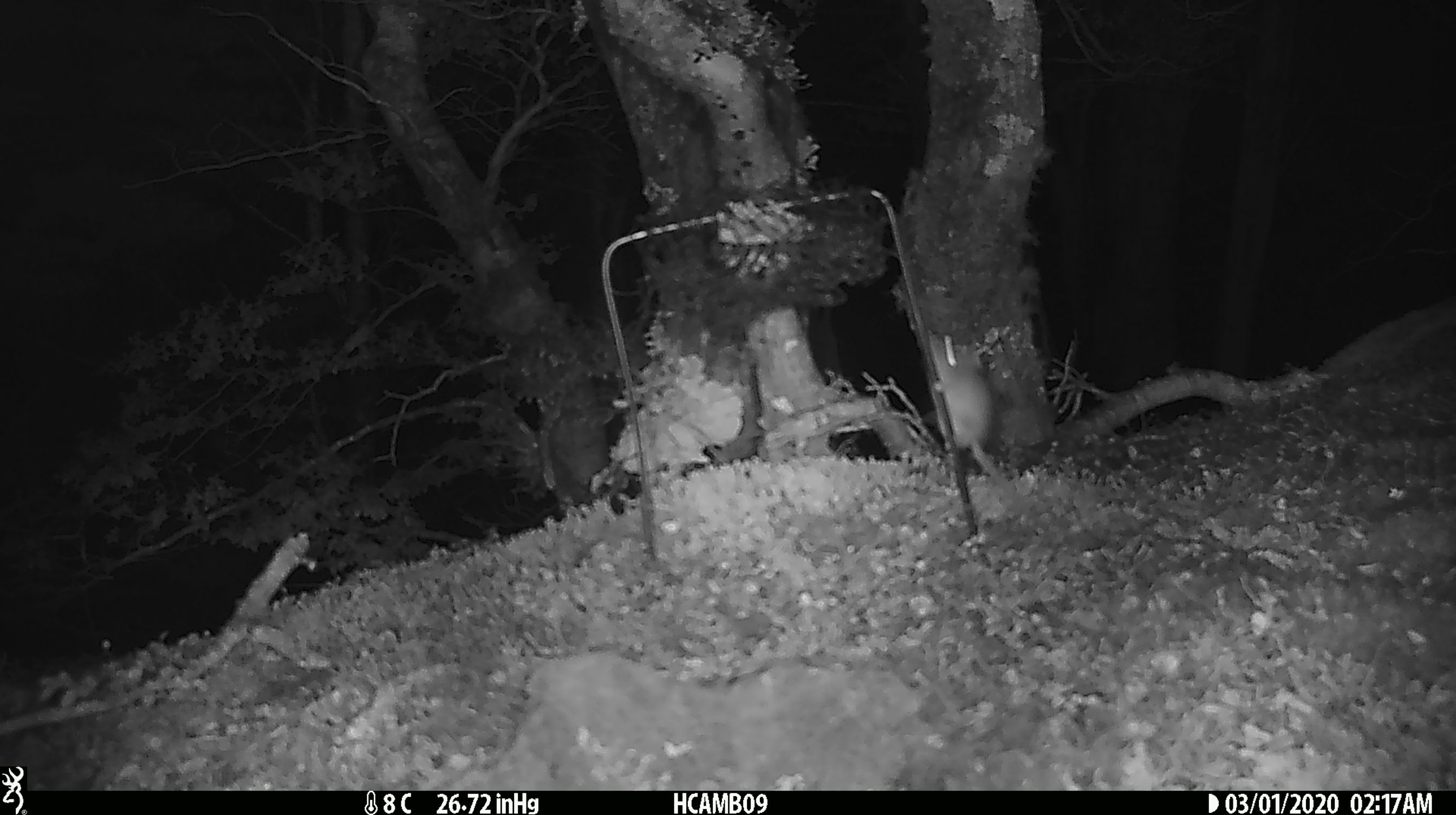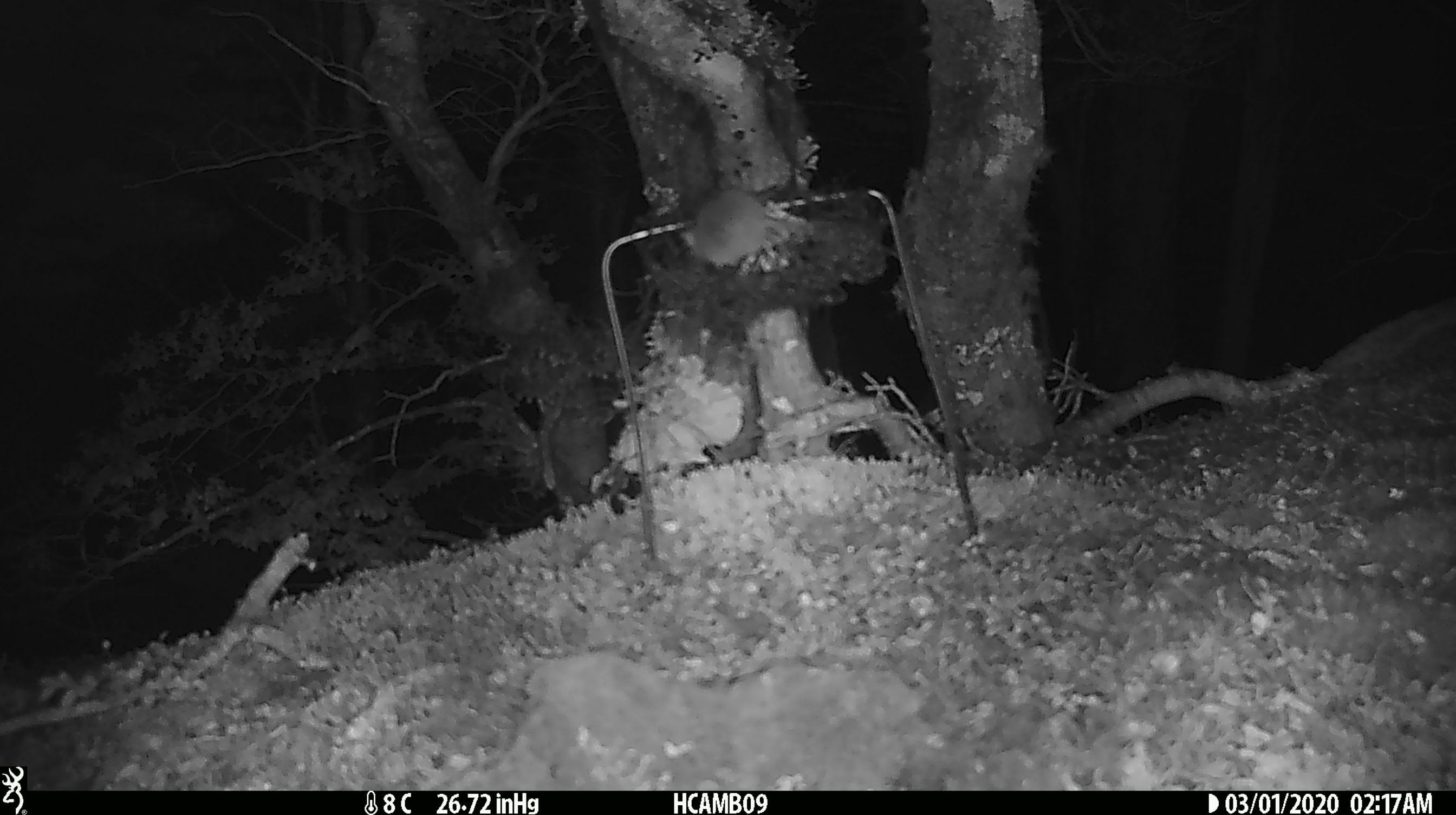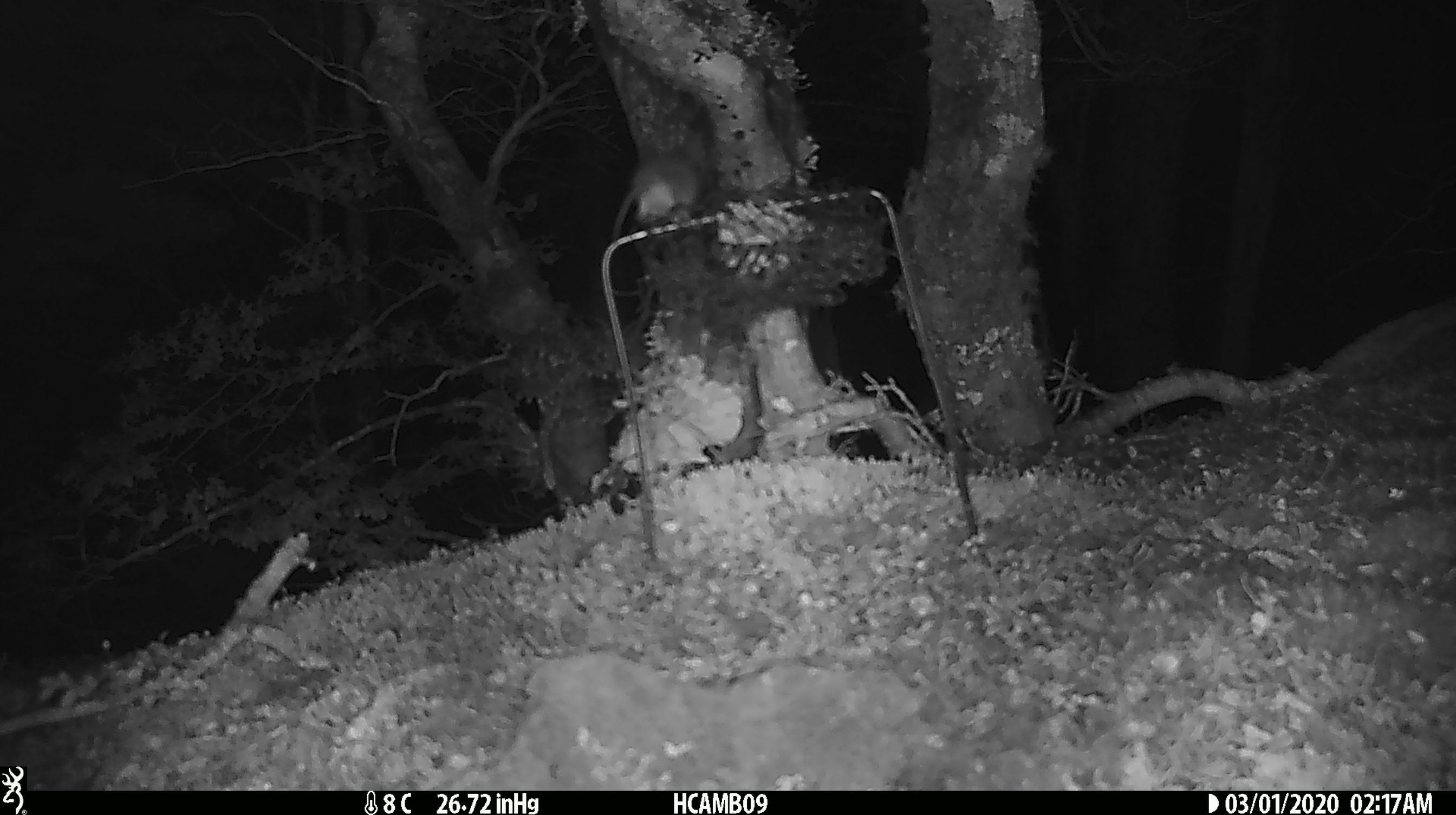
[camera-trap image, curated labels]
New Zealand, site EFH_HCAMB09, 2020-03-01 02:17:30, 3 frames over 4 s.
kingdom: Animalia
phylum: Chordata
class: Mammalia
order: Rodentia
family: Muridae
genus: Mus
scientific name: Mus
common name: mouse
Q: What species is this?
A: Mouse (Mus).